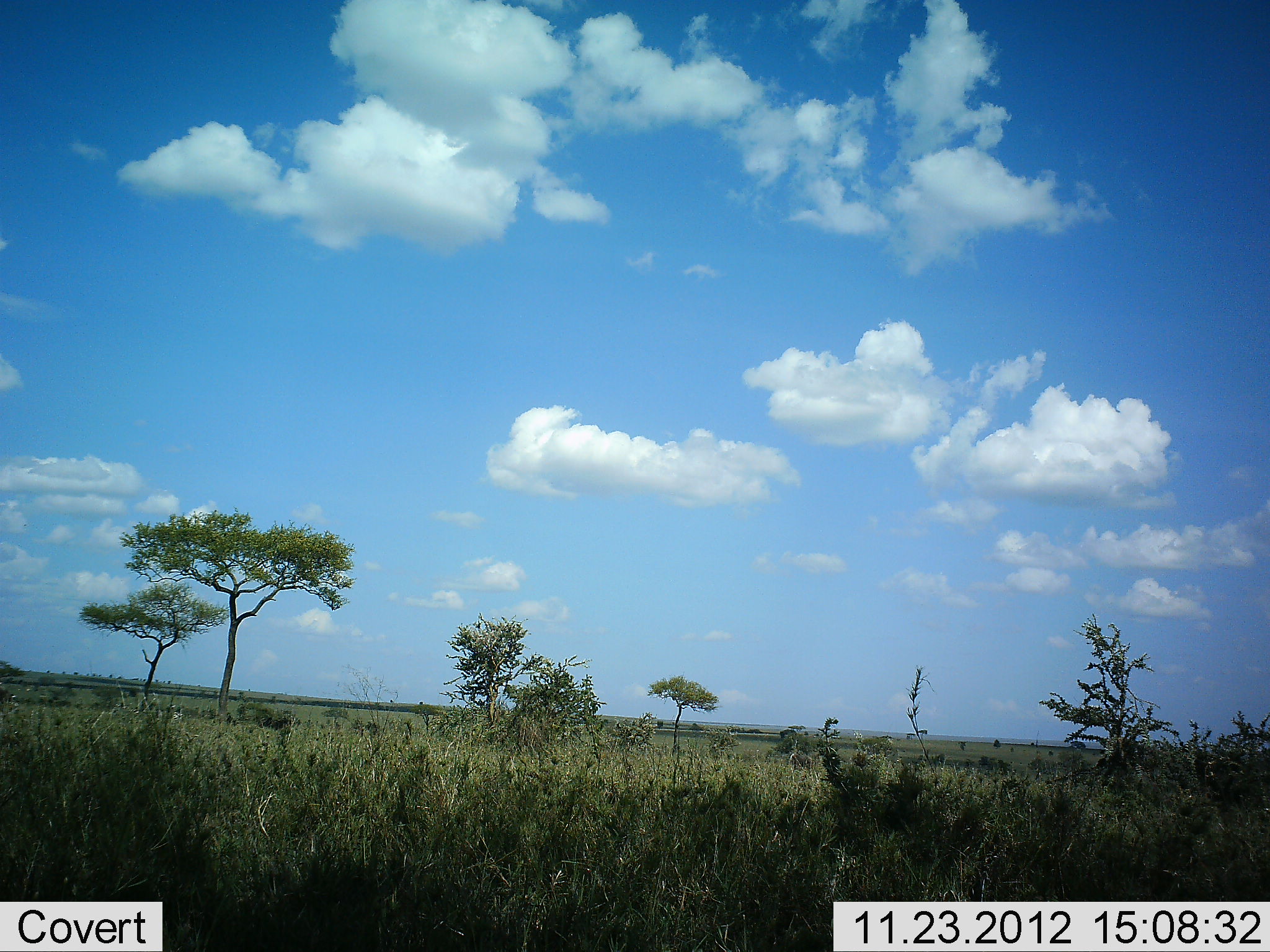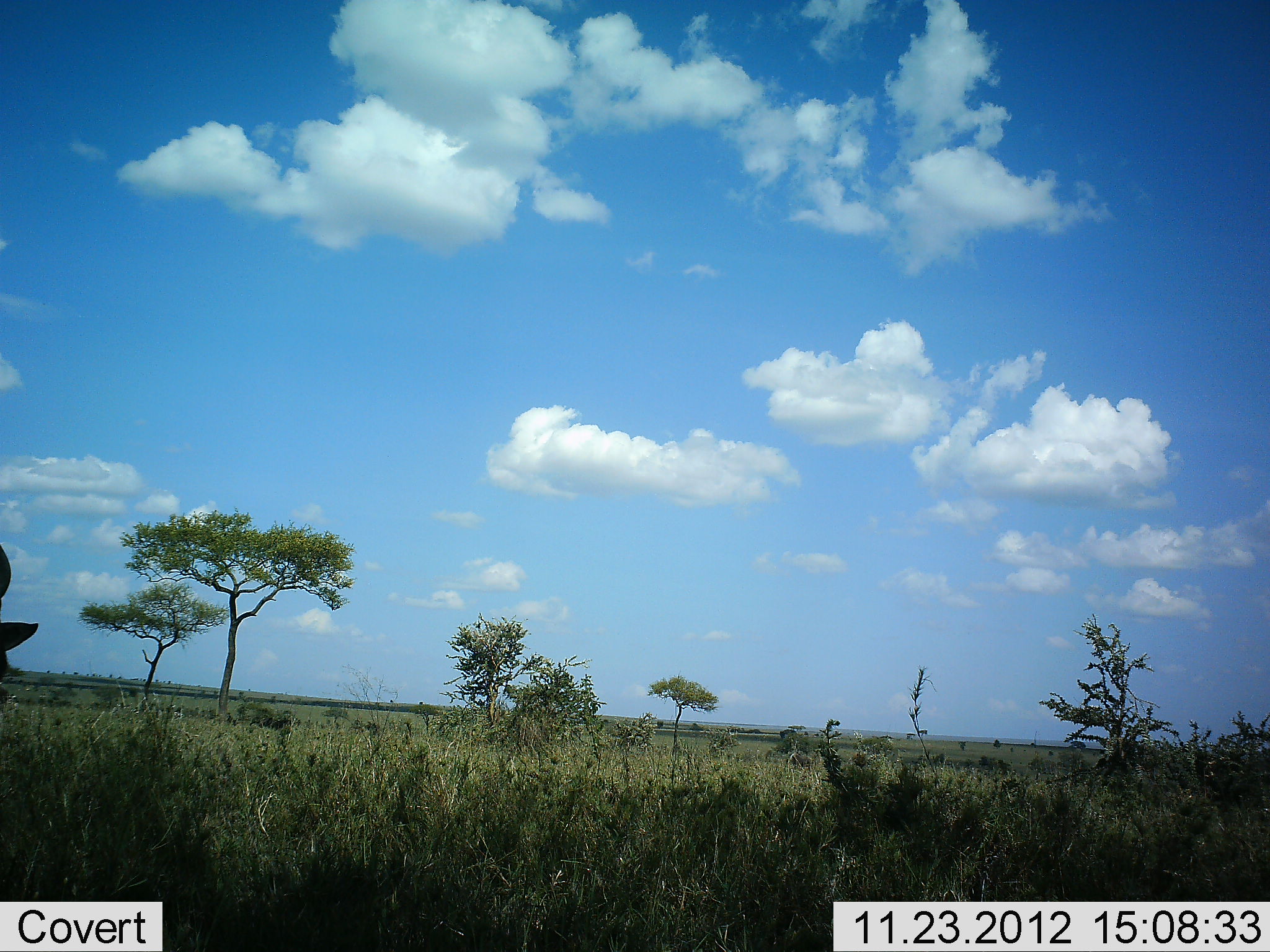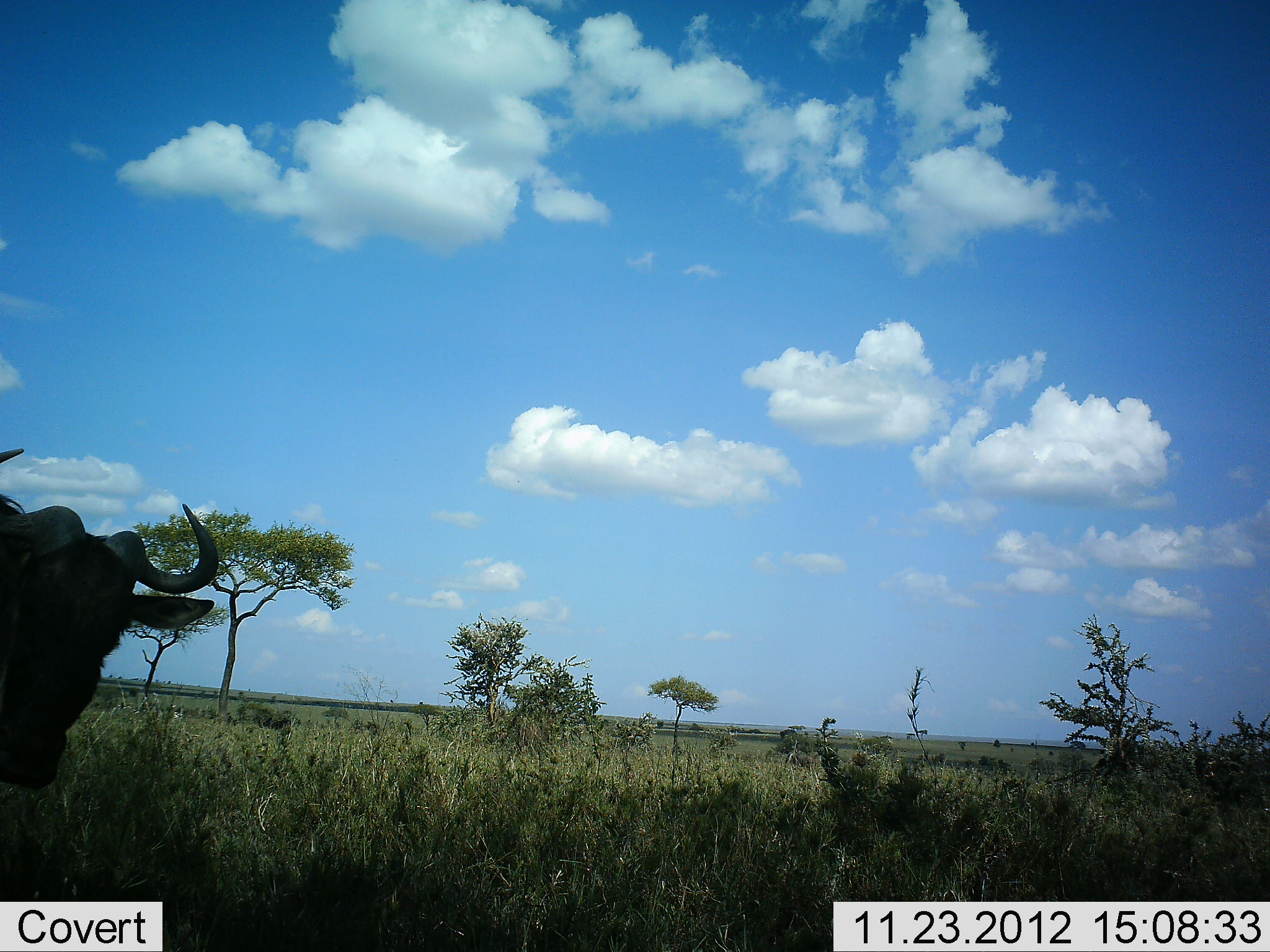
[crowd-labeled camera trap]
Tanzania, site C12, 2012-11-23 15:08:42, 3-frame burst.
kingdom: Animalia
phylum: Chordata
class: Mammalia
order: Artiodactyla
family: Bovidae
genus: Connochaetes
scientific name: Connochaetes taurinus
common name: blue wildebeest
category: wildebeest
Wildebeest (blue wildebeest) (Connochaetes taurinus), count 1. Behavior (volunteer vote fractions): standing 10%, resting 10%, moving 80%, interacting 0%. Young present (vote fraction): 0%. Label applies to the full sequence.